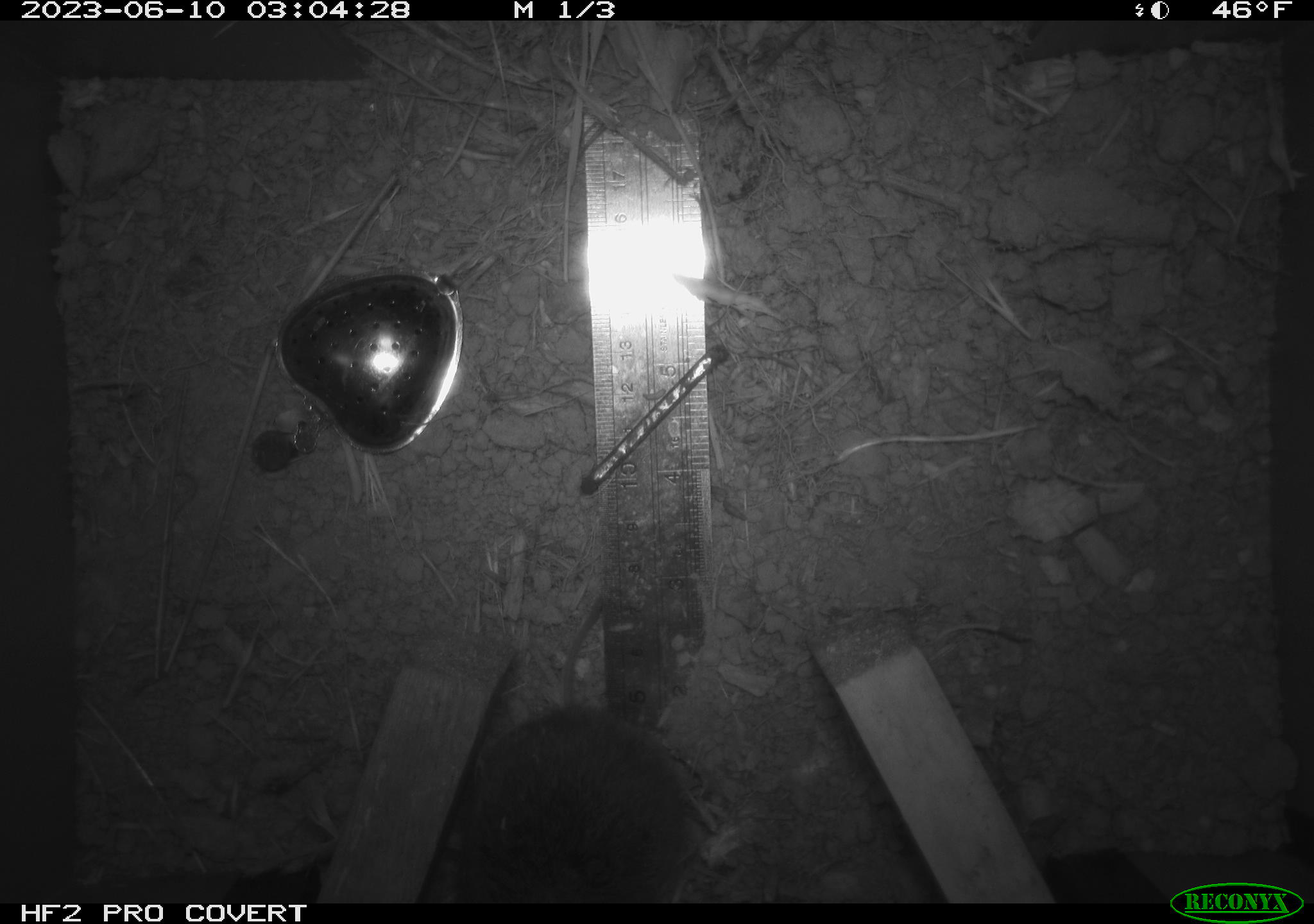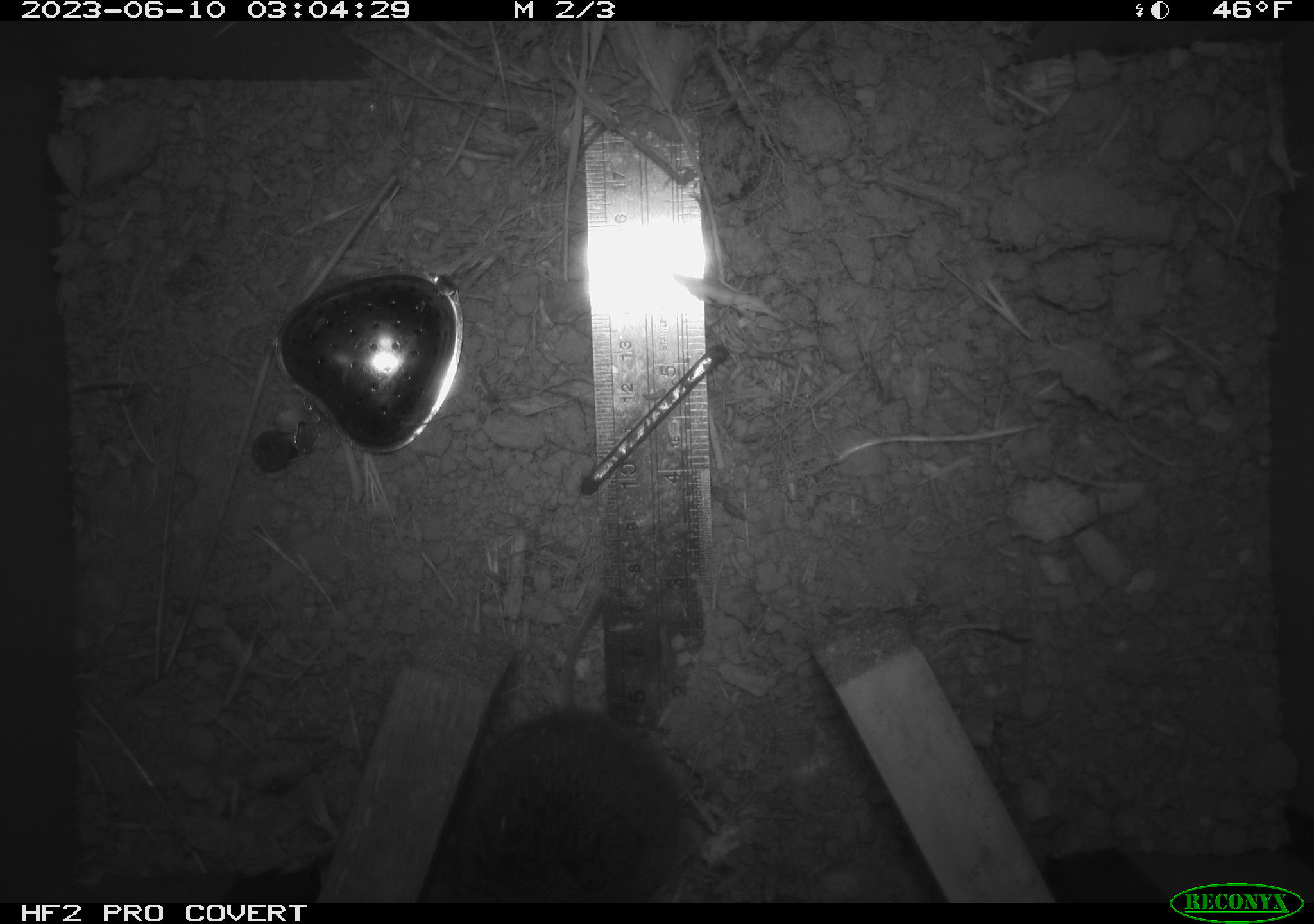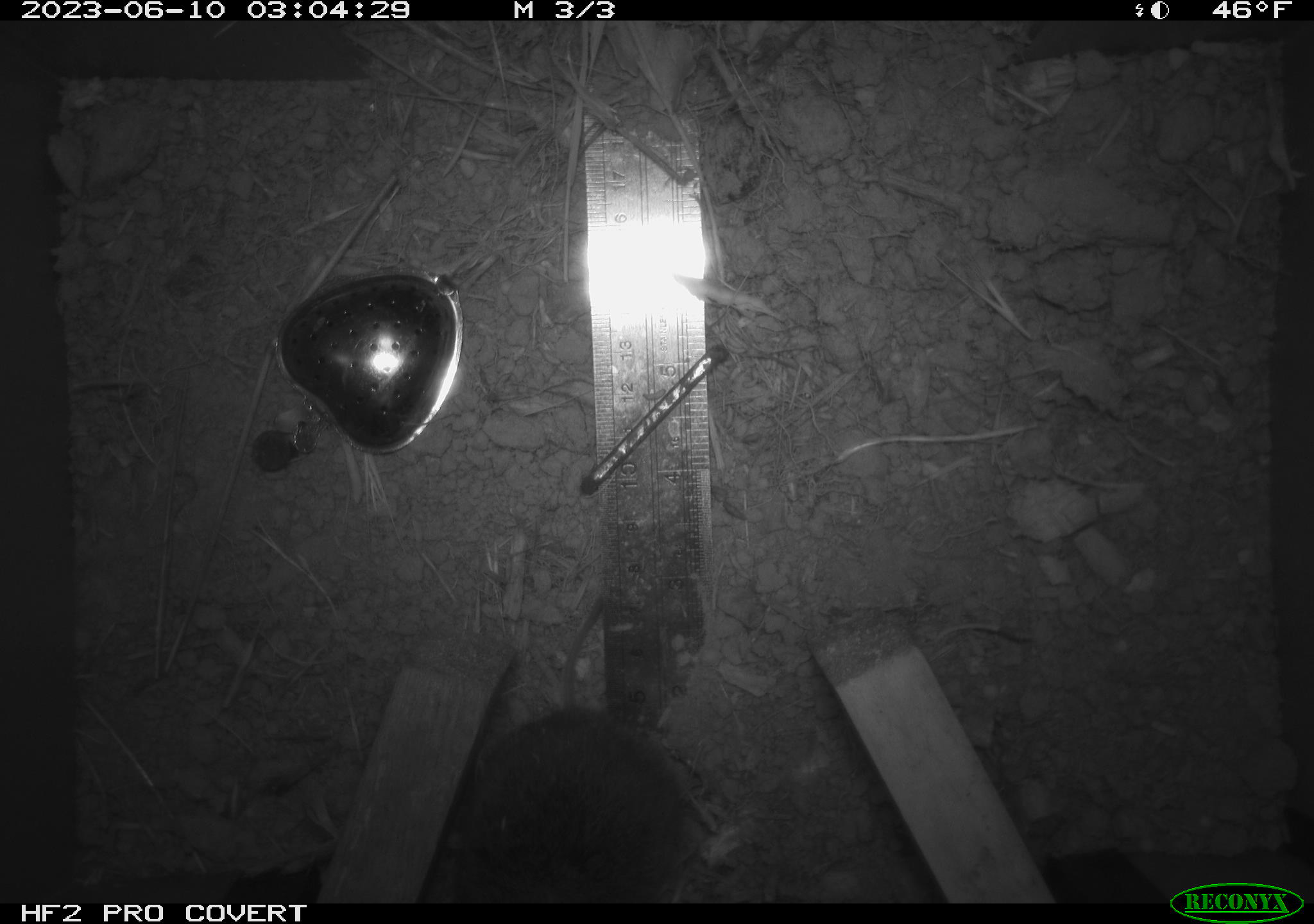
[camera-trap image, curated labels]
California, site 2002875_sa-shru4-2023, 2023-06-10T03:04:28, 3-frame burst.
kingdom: Animalia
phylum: Chordata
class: Mammalia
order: Rodentia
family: Cricetidae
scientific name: Arvicolinae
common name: voles, lemmings, and muskrats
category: arvicolinae subfamily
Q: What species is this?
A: Arvicolinae subfamily (voles, lemmings, and muskrats) (Arvicolinae).